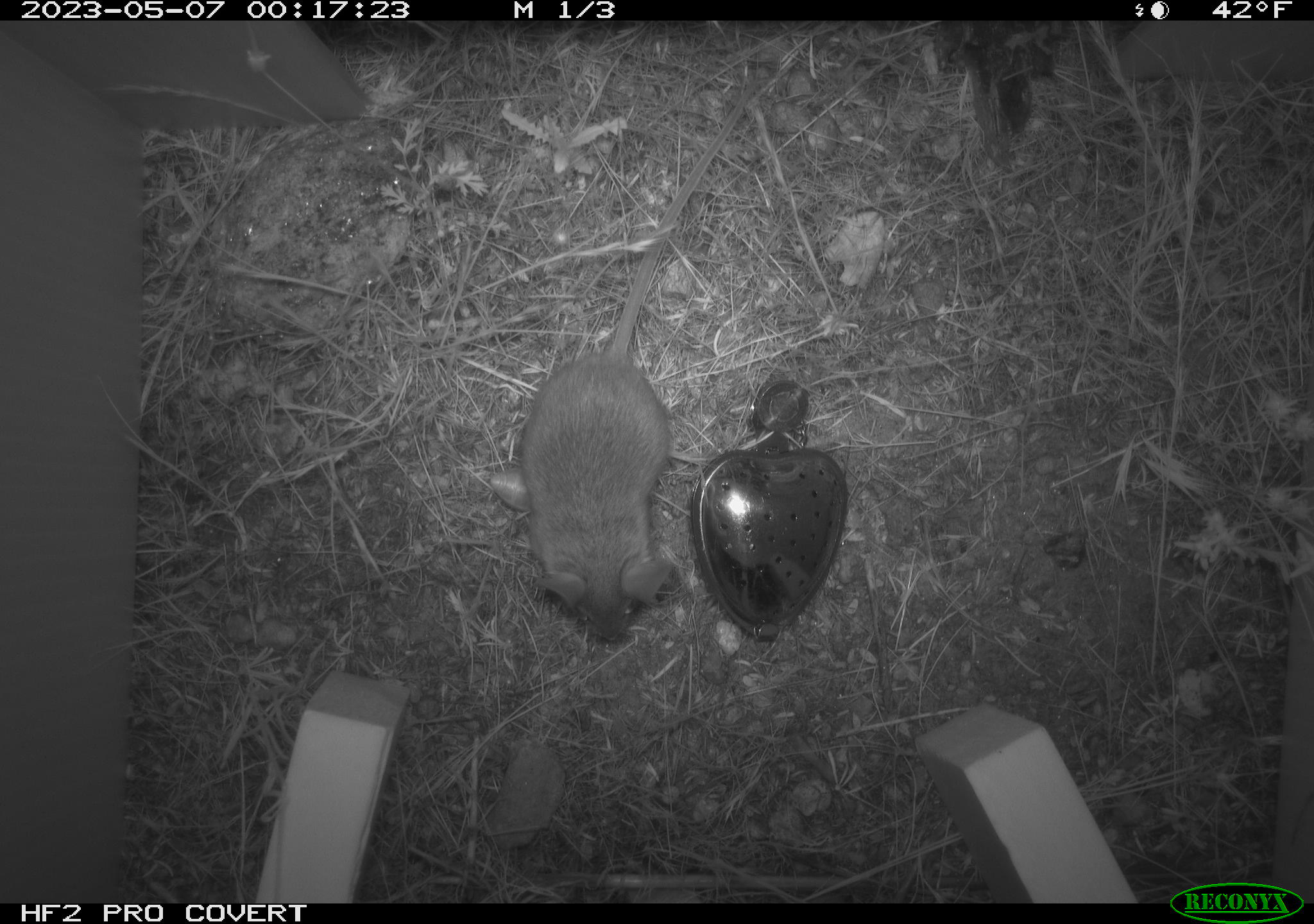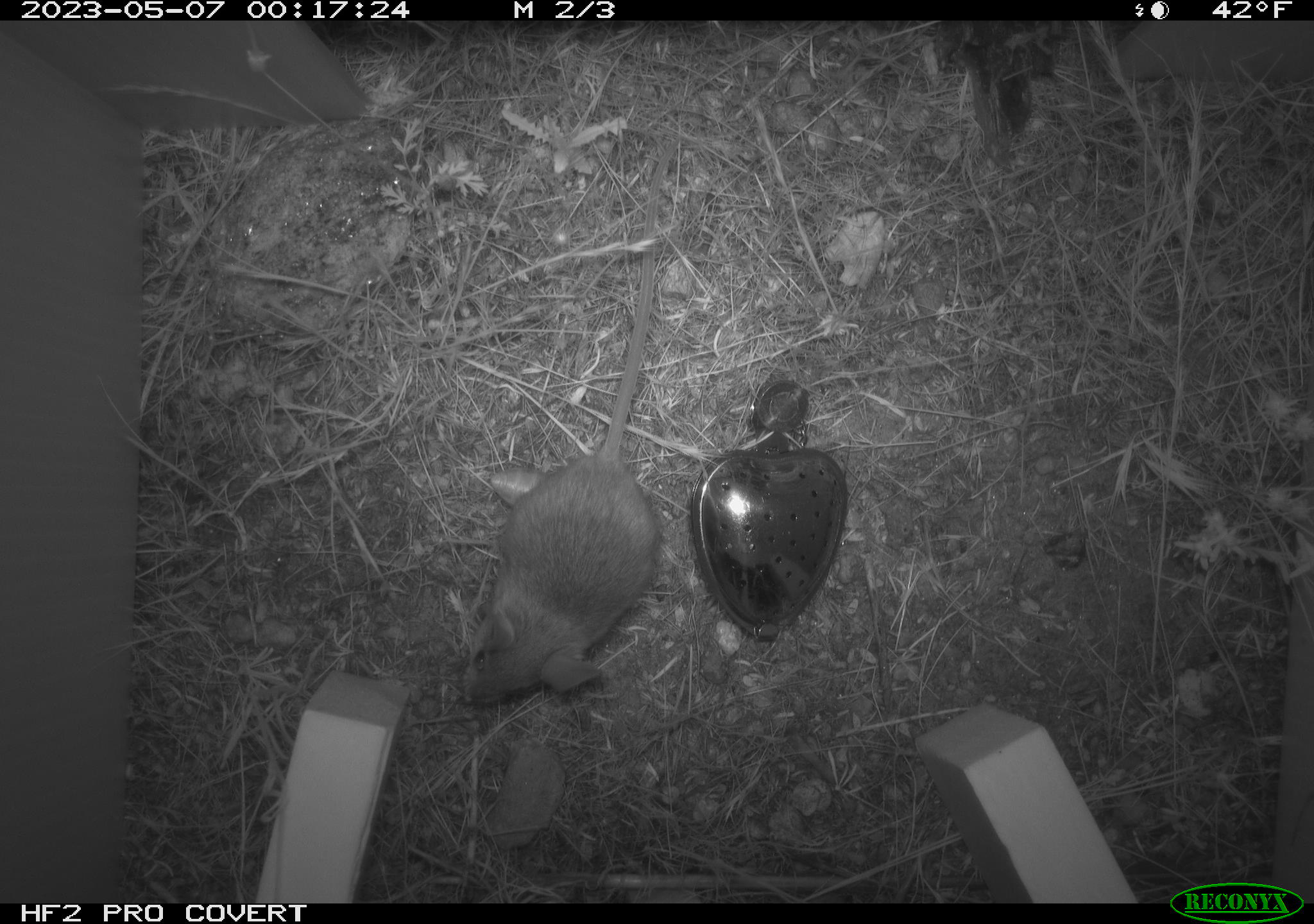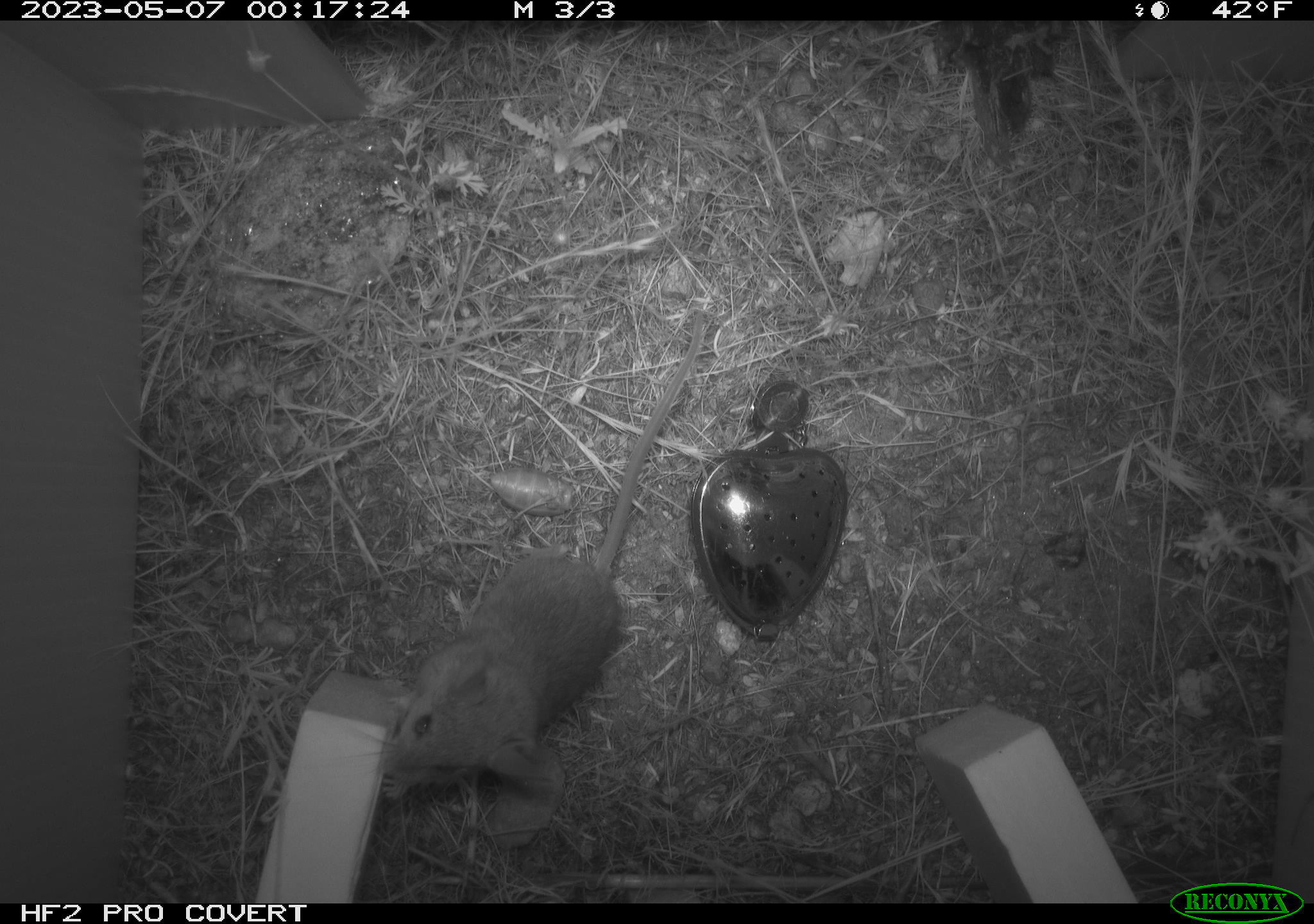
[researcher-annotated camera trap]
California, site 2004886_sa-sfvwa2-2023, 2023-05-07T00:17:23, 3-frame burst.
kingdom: Animalia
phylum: Chordata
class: Mammalia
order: Rodentia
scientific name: Rodentia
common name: mouse species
Mouse species (Rodentia).